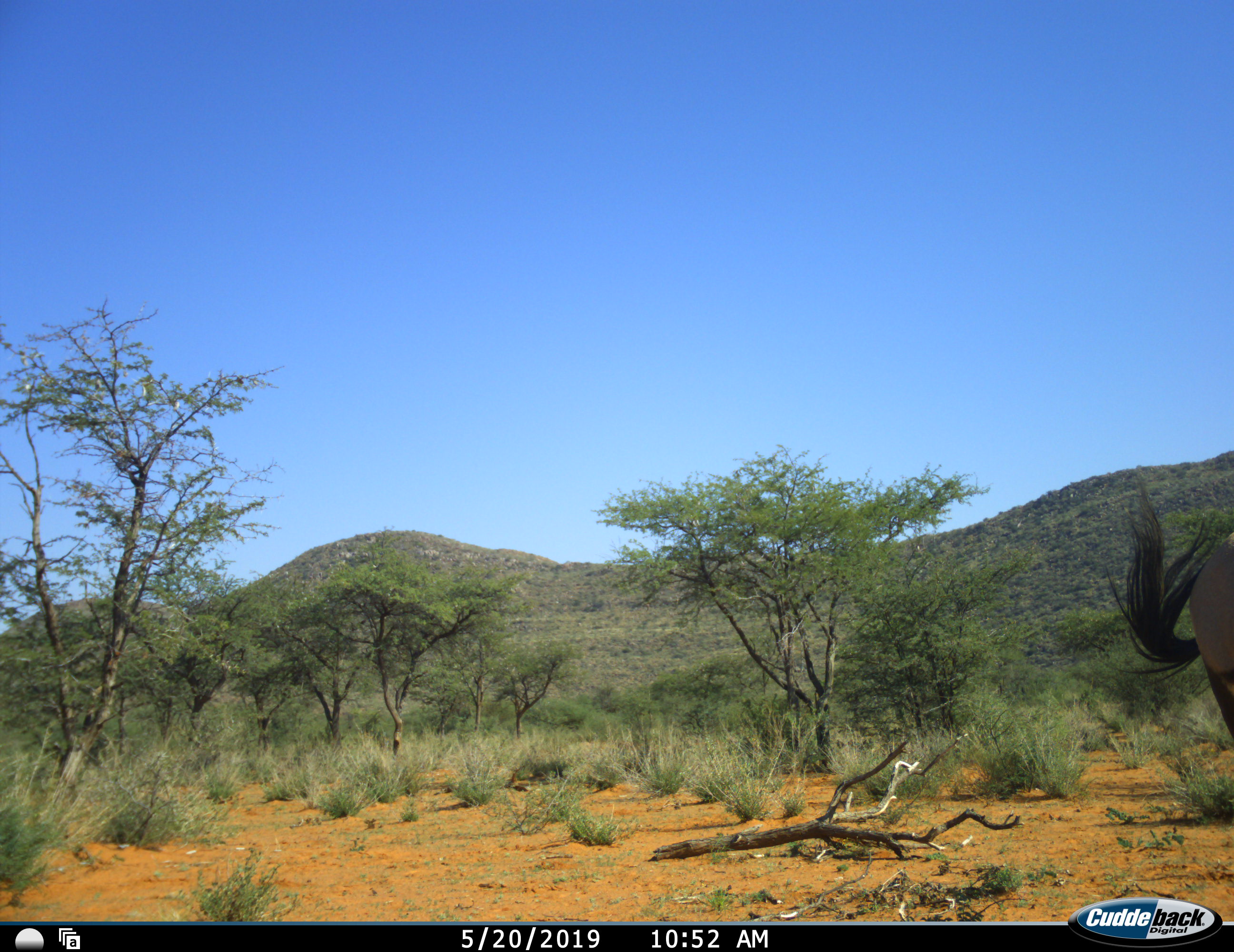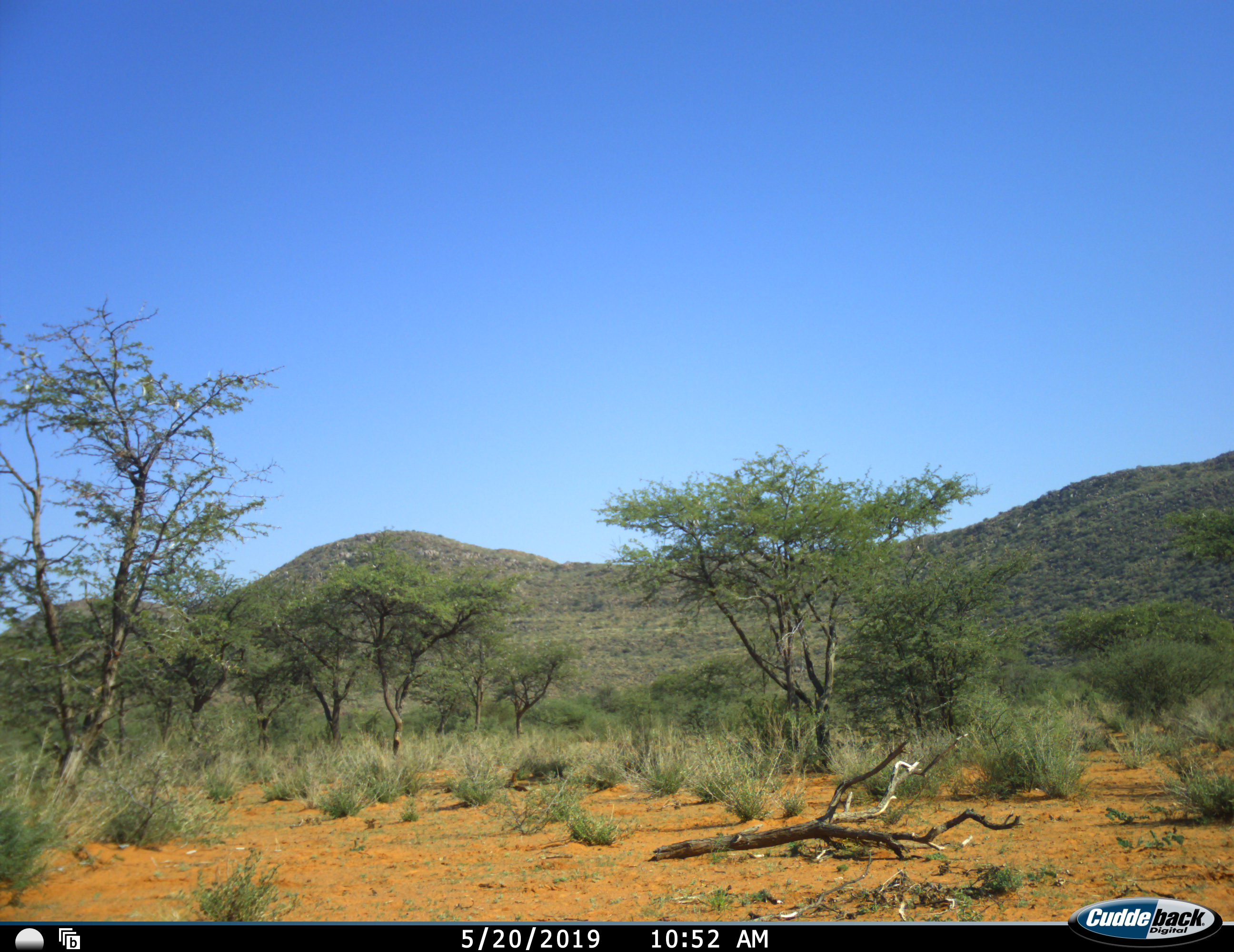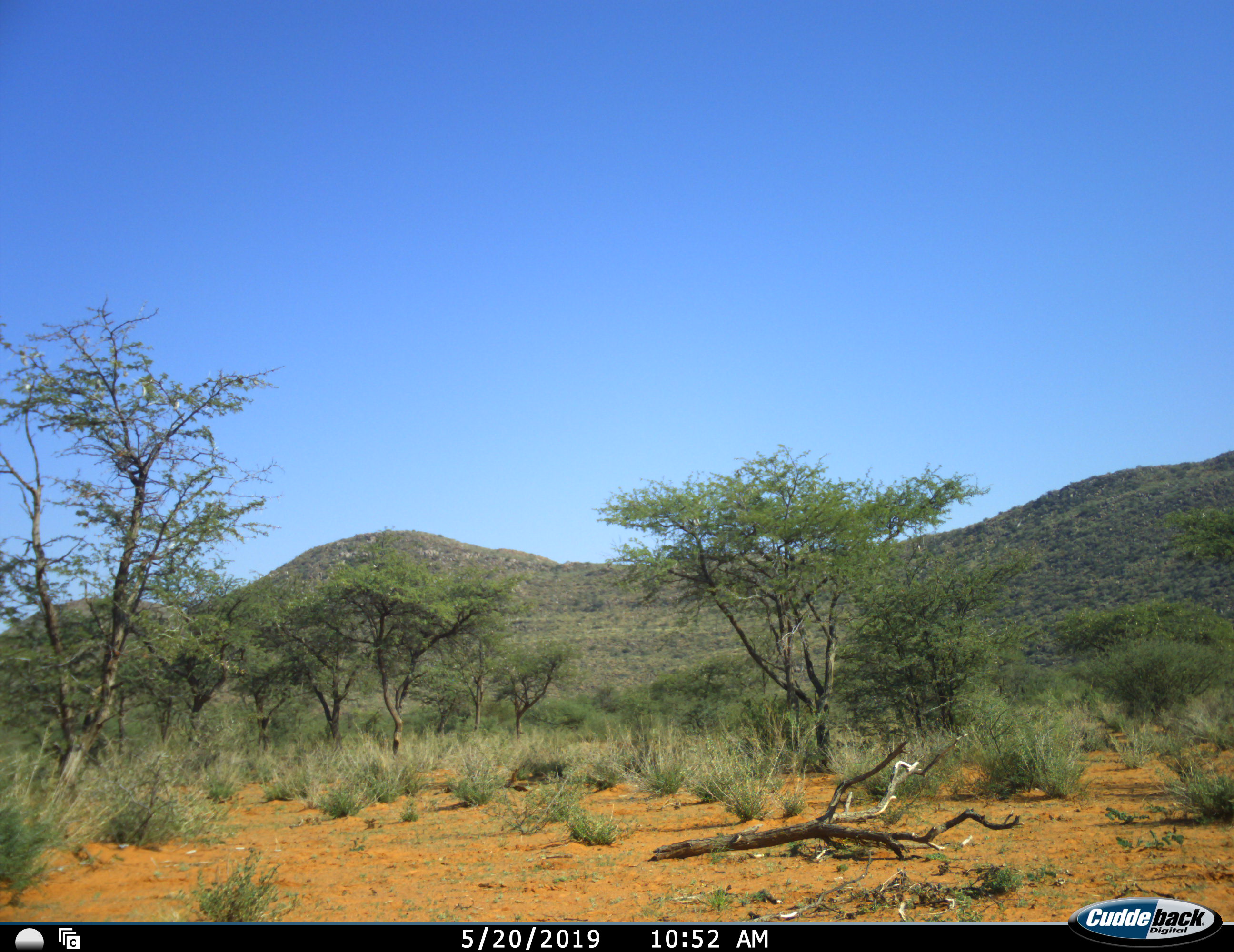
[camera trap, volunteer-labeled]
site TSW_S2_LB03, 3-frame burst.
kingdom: Animalia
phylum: Chordata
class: Mammalia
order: Artiodactyla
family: Bovidae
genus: Oryx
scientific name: Oryx gazella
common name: gemsbok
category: oryx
Oryx (gemsbok) (Oryx gazella), count 1. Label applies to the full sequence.